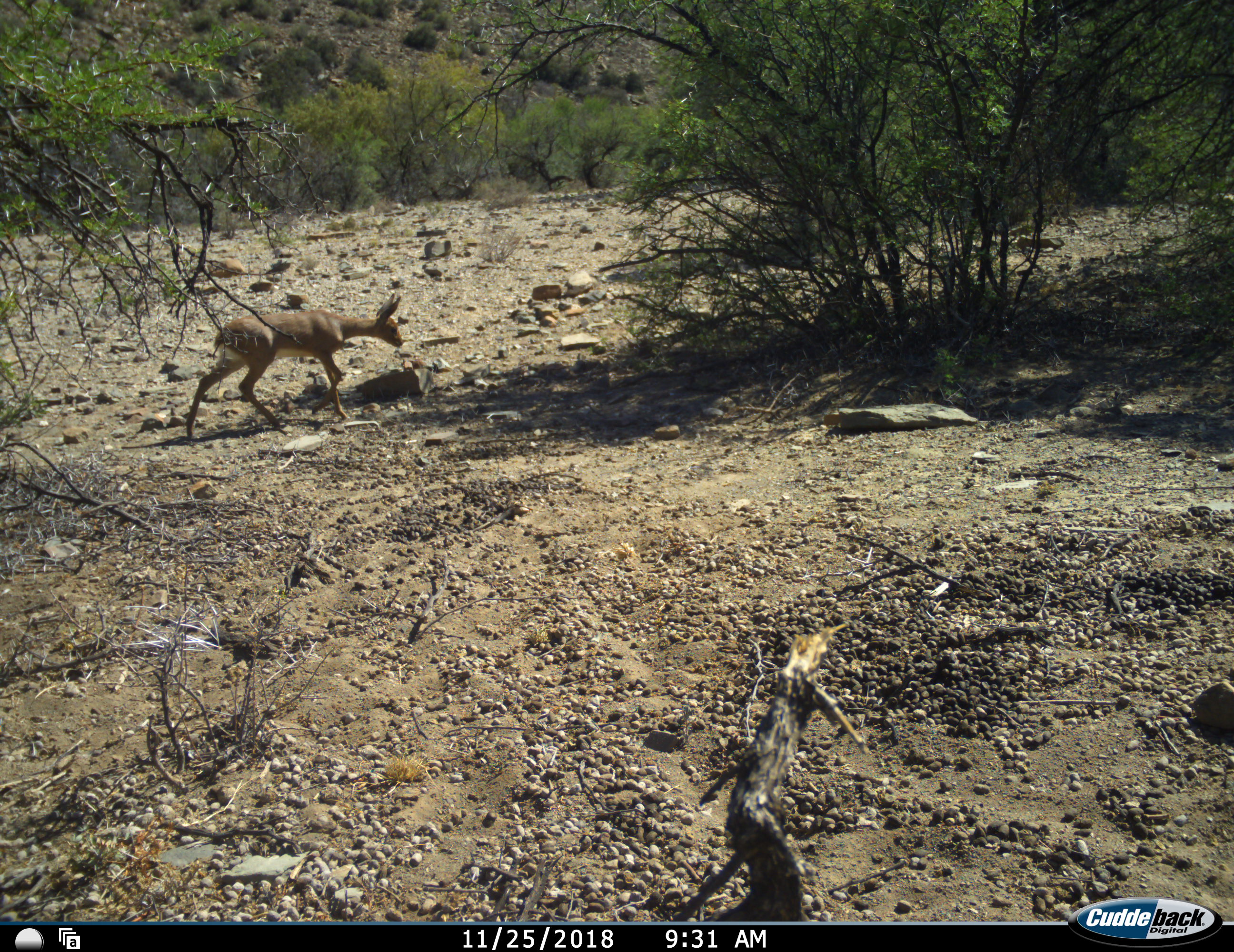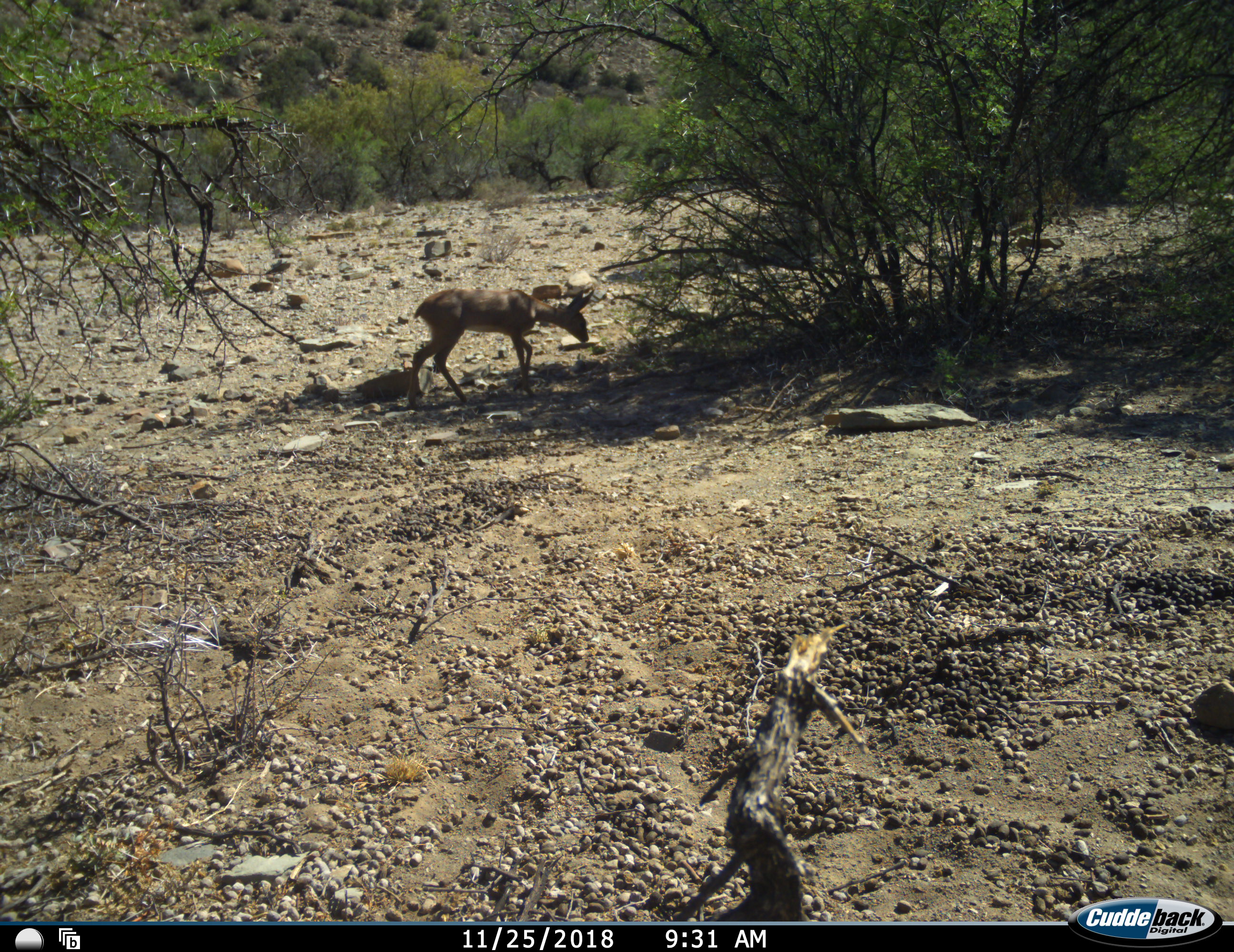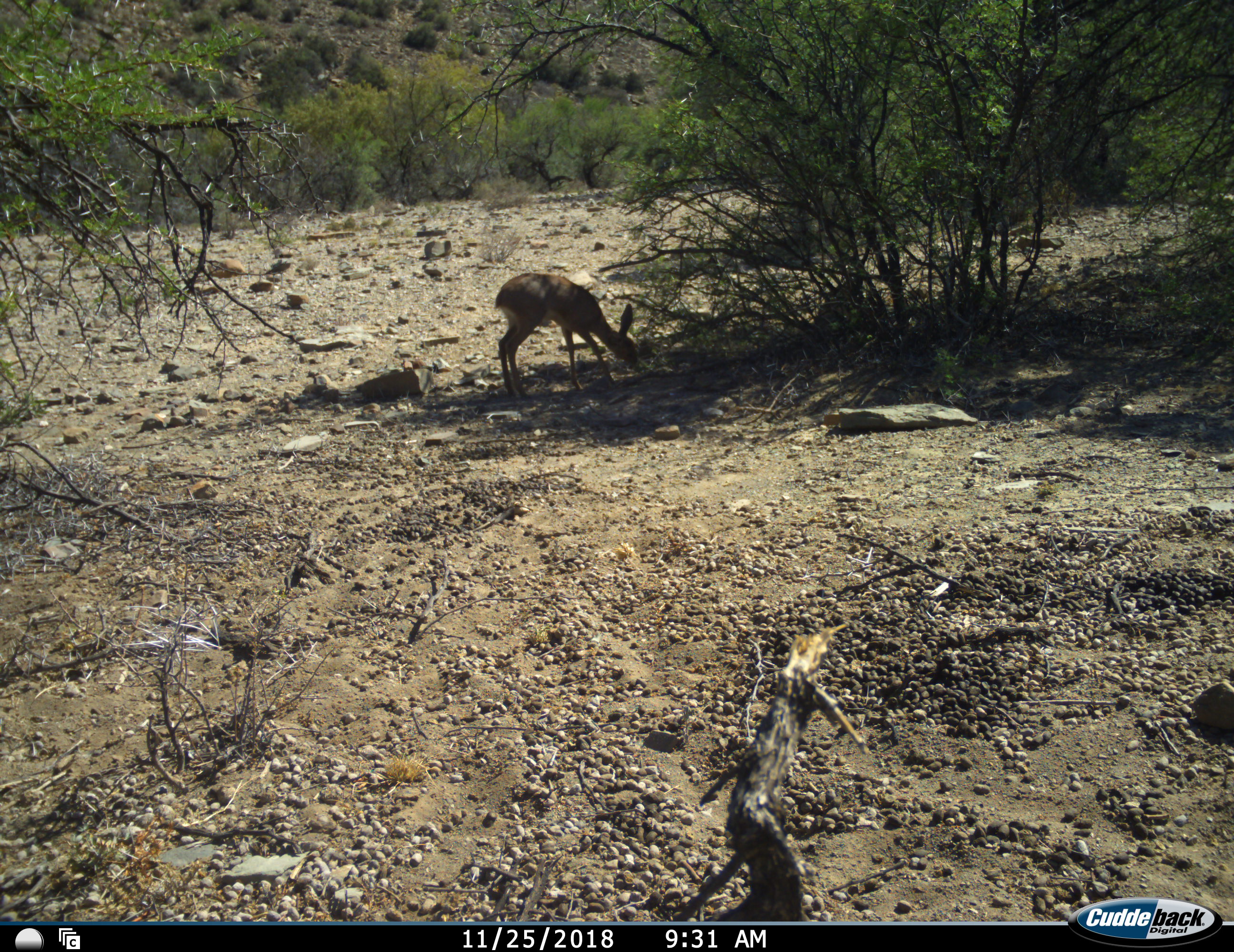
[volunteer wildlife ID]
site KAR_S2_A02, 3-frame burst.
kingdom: Animalia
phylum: Chordata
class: Mammalia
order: Artiodactyla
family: Bovidae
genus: Raphicerus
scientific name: Raphicerus campestris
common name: steenbok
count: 1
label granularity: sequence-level